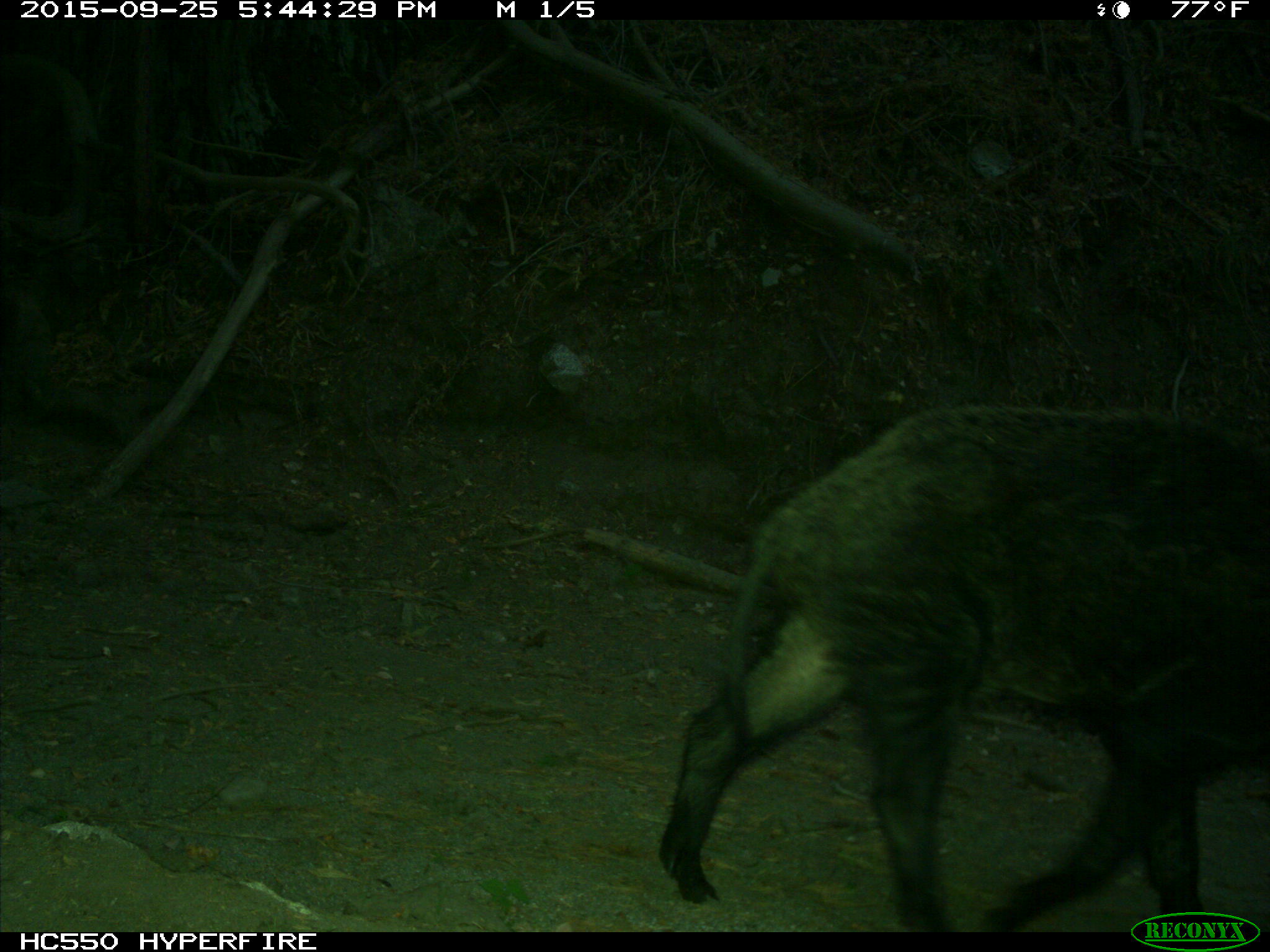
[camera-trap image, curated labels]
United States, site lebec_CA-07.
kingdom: Animalia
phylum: Chordata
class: Mammalia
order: Artiodactyla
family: Suidae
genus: Sus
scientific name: Sus scrofa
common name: wild boar